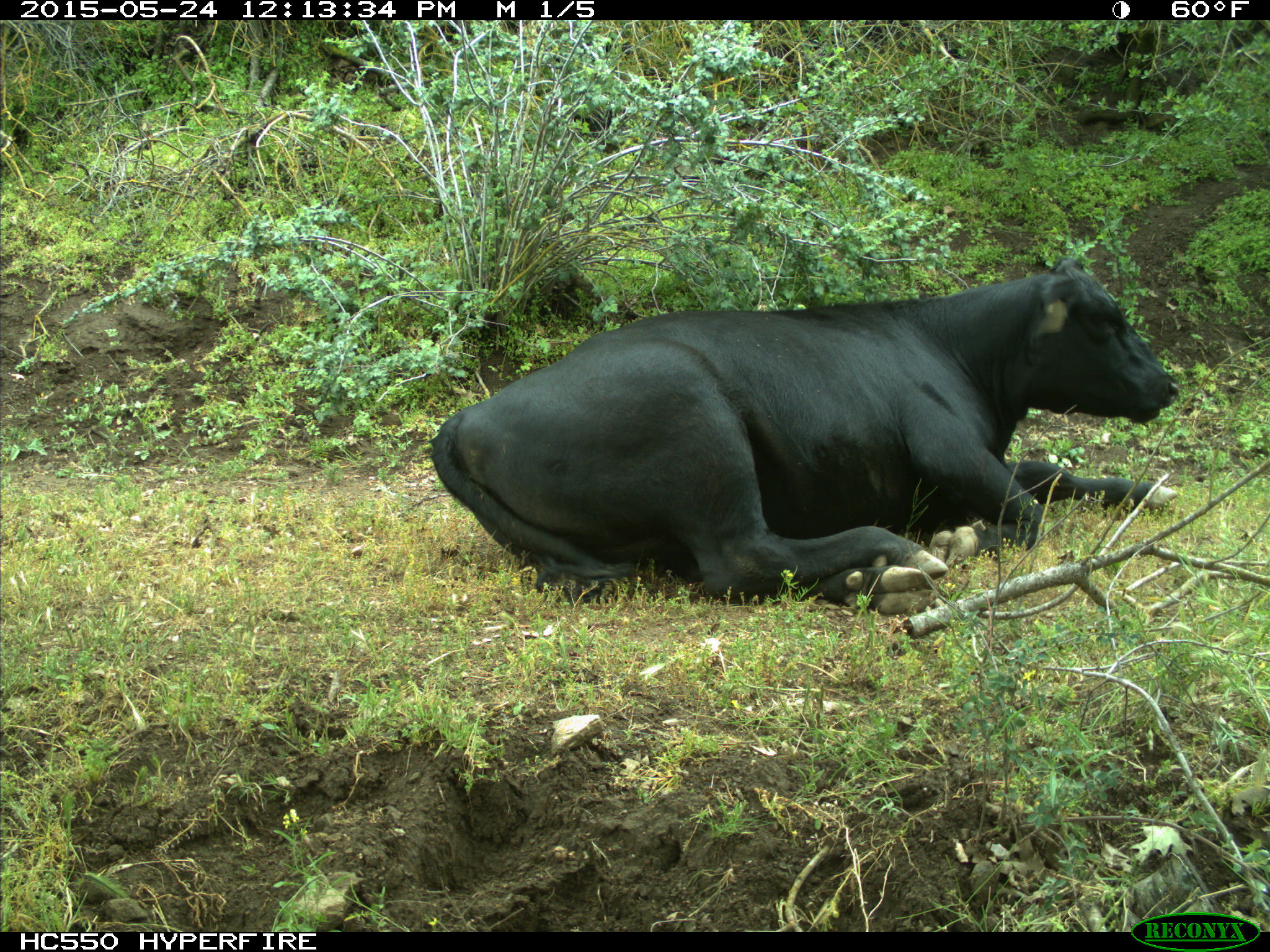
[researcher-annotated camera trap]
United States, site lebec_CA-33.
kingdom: Animalia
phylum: Chordata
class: Mammalia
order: Artiodactyla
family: Bovidae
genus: Bos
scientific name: Bos taurus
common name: domestic cow